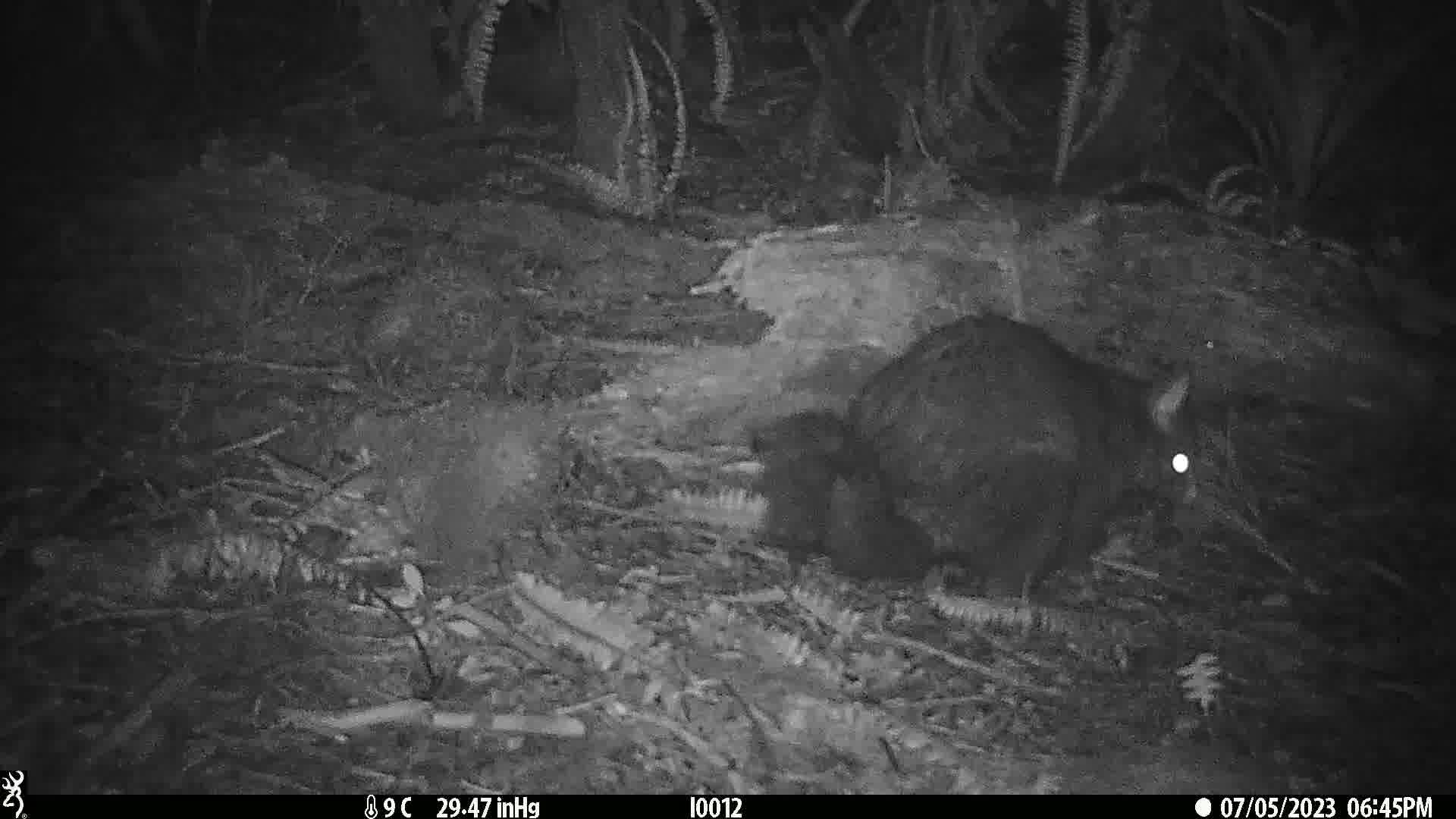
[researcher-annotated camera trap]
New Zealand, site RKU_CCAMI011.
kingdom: Animalia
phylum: Chordata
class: Mammalia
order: Diprotodontia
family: Phalangeridae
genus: Trichosurus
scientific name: Trichosurus vulpecula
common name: common brushtail possum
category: possum